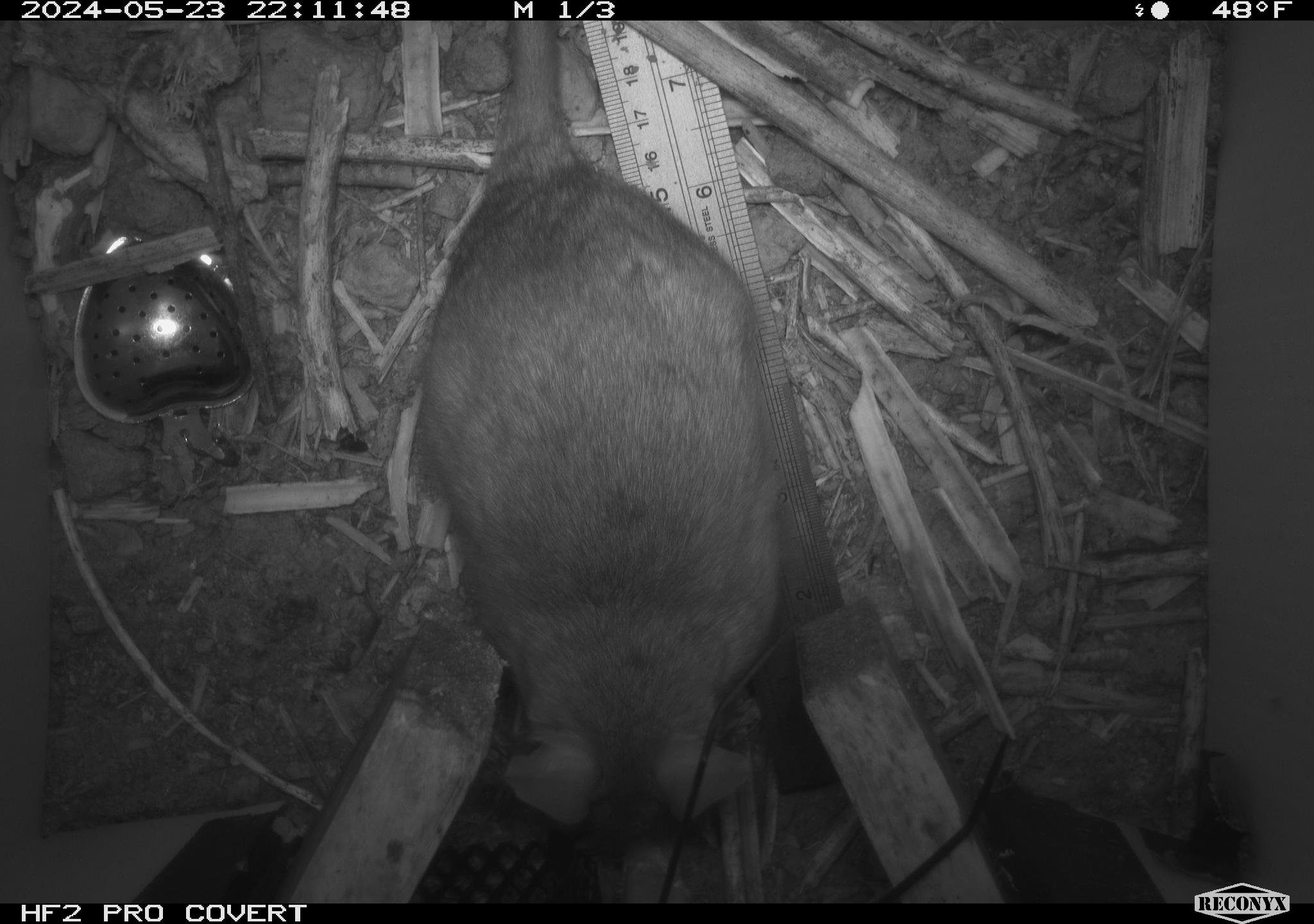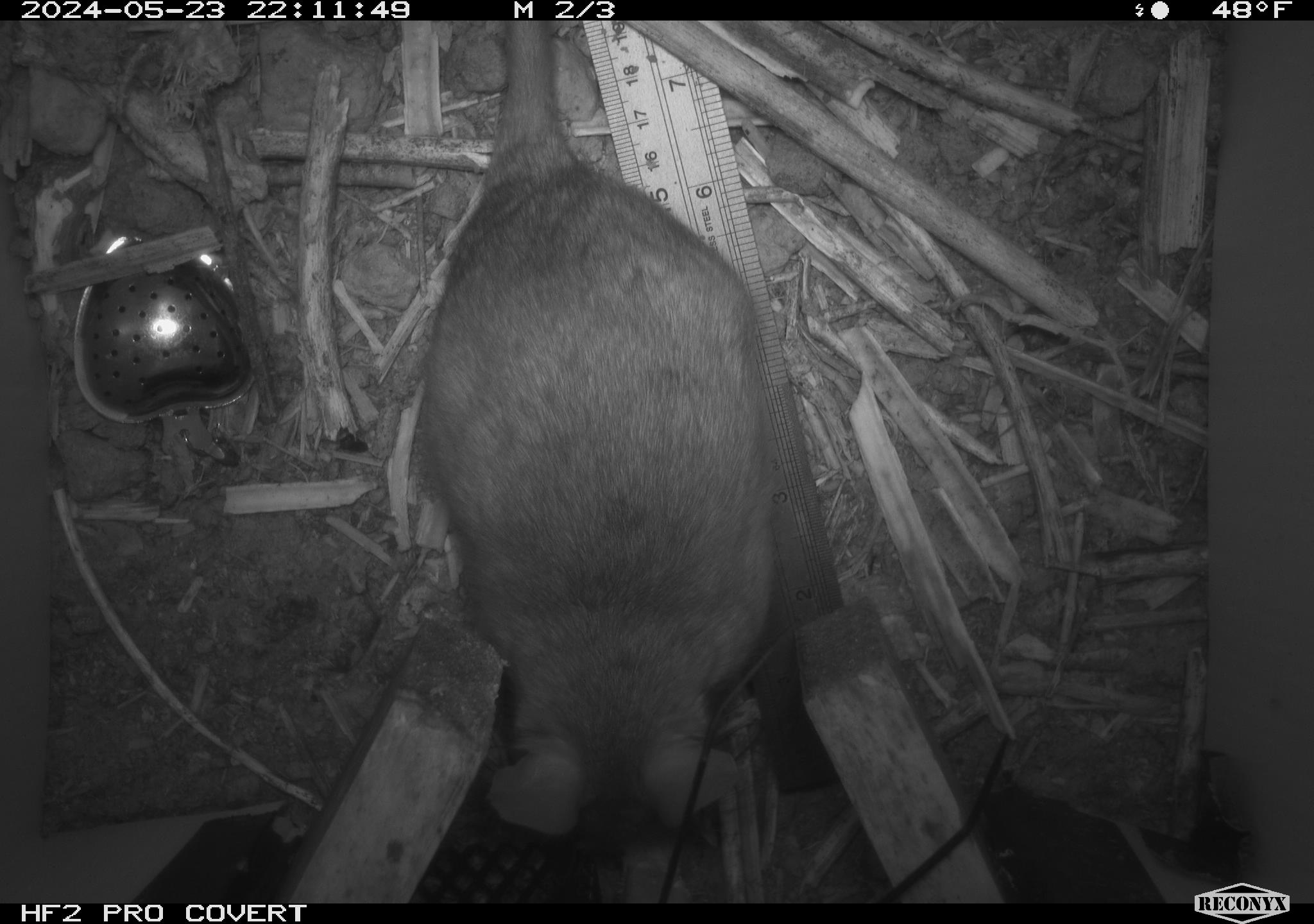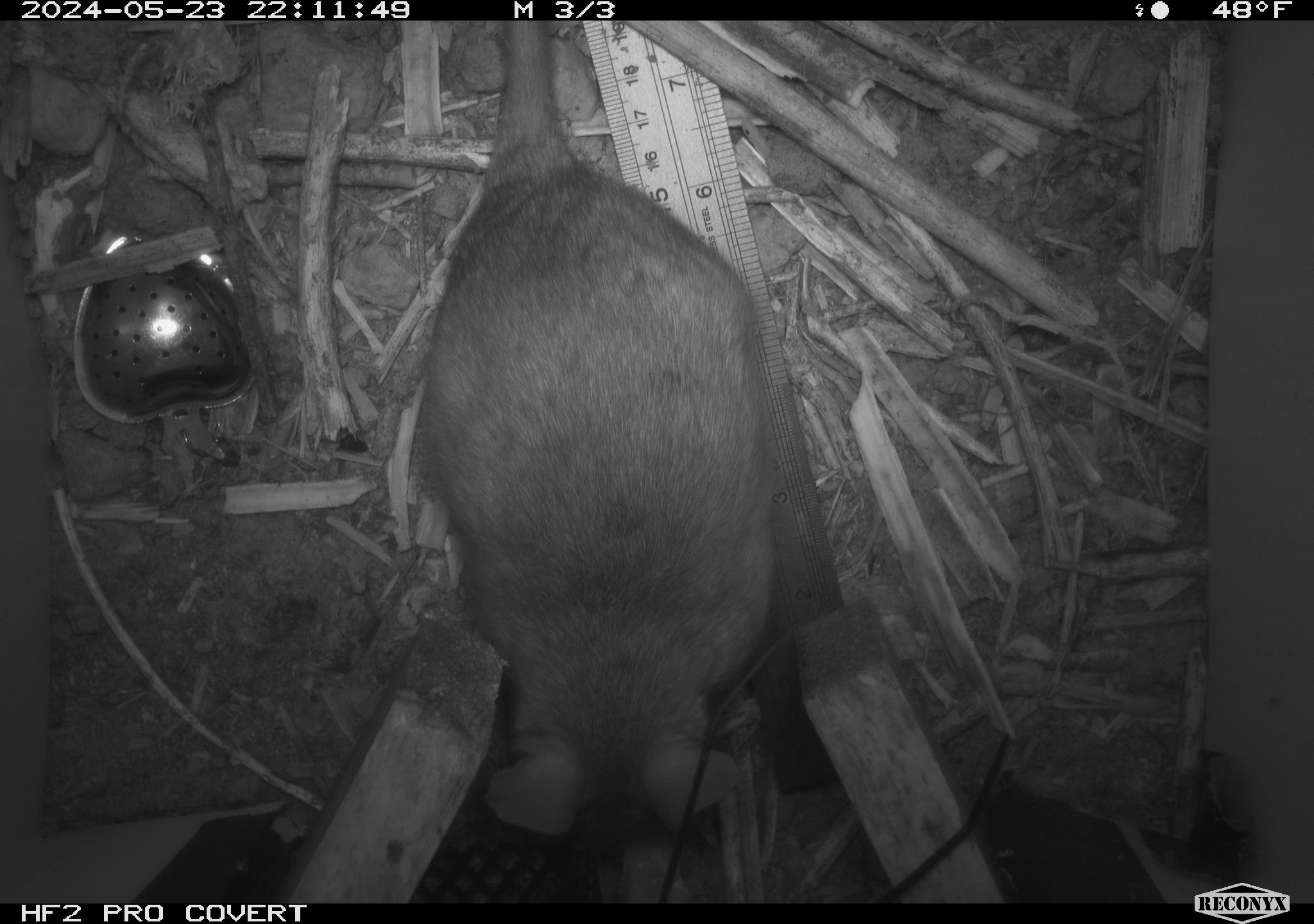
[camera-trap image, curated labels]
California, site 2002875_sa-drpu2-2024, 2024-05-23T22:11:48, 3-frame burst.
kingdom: Animalia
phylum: Chordata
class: Mammalia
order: Rodentia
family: Cricetidae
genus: Neotoma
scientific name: Neotoma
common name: pack rat or woodrat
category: neotoma species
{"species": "neotoma species (pack rat or woodrat) (Neotoma)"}